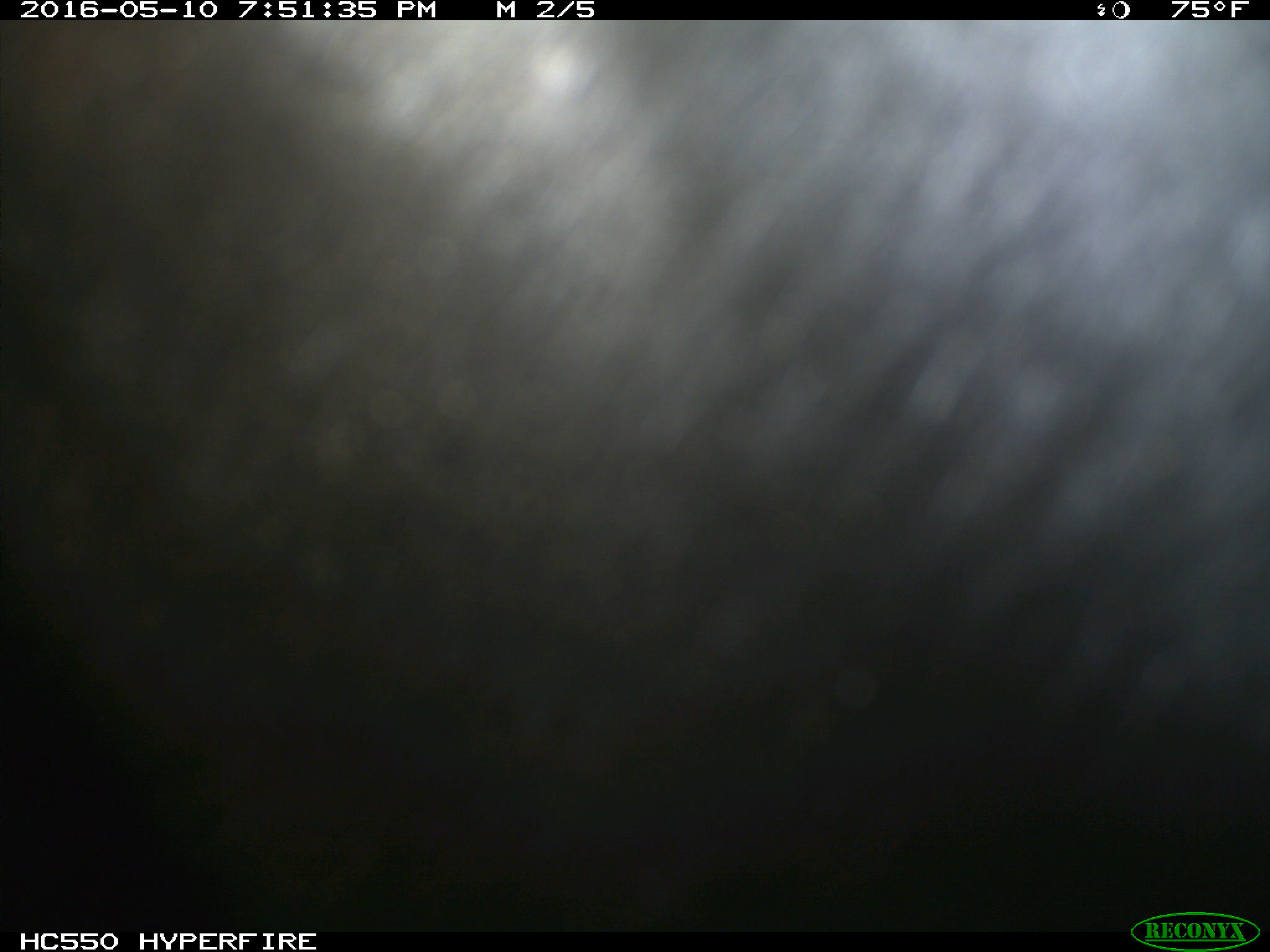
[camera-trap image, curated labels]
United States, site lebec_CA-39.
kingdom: Animalia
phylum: Chordata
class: Mammalia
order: Artiodactyla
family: Bovidae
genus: Bos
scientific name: Bos taurus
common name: domestic cow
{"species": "Bos taurus (domestic cow)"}